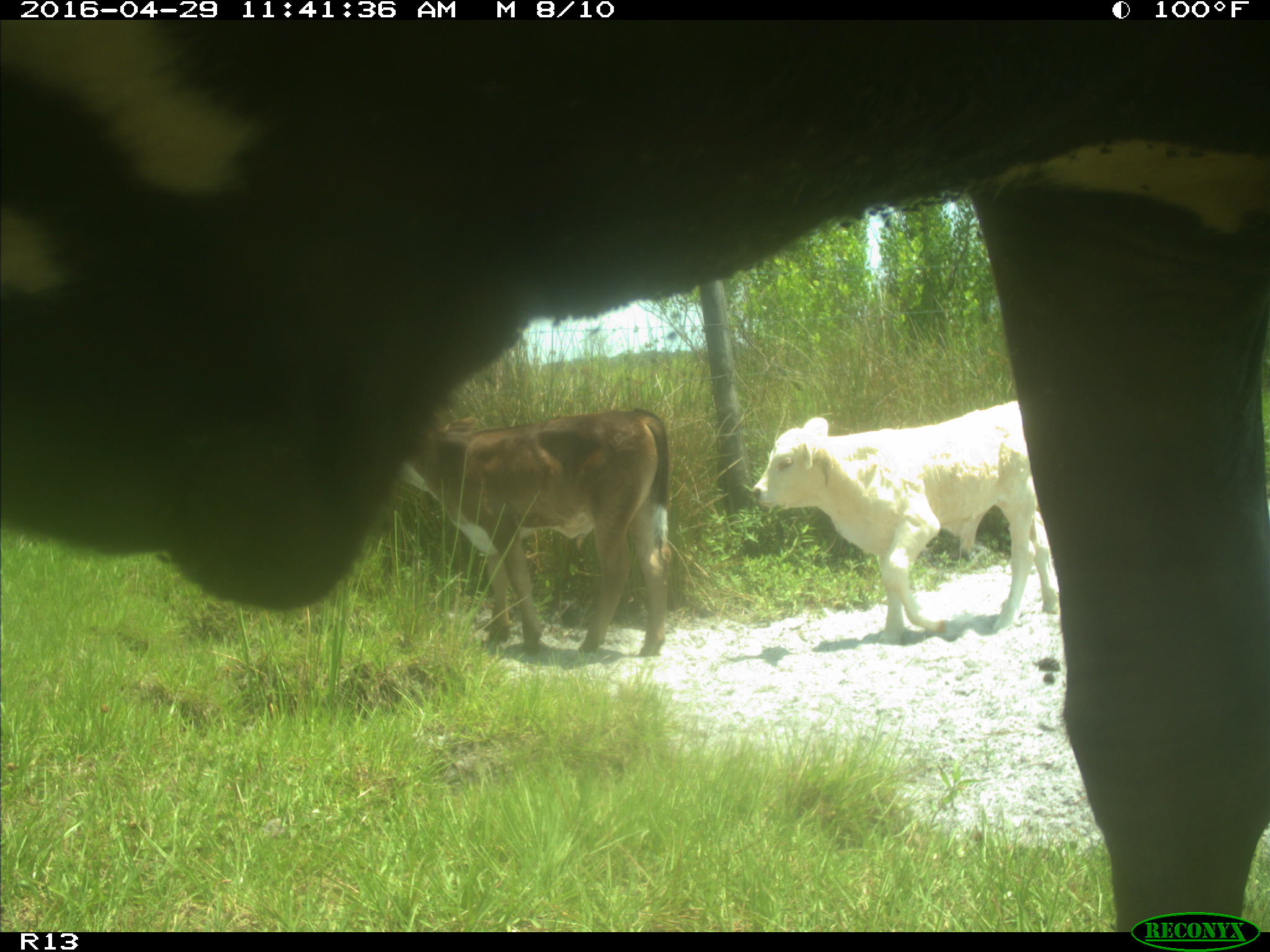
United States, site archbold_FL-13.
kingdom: Animalia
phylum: Chordata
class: Mammalia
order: Artiodactyla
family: Bovidae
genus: Bos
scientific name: Bos taurus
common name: domestic cow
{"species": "Bos taurus (domestic cow)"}